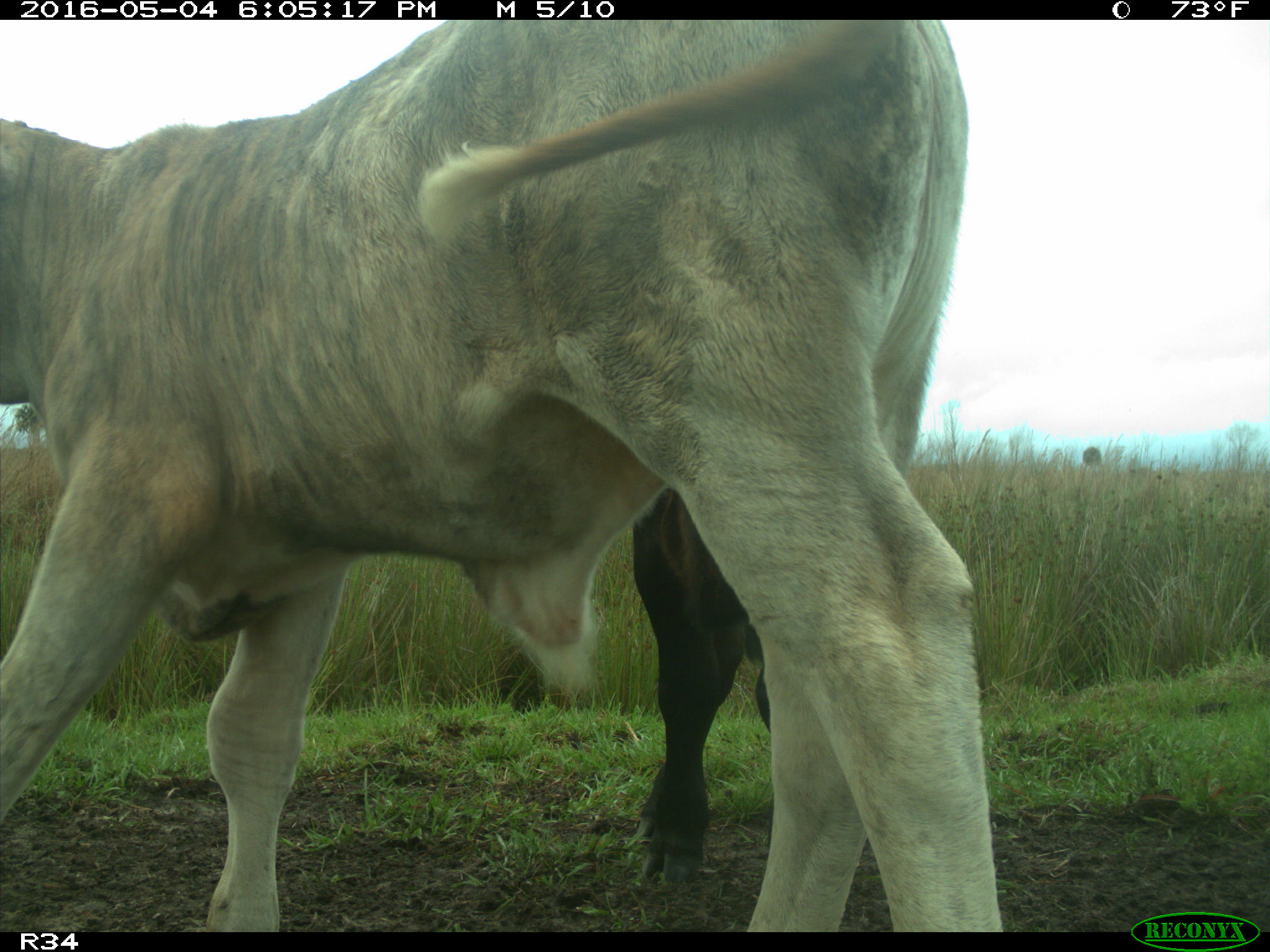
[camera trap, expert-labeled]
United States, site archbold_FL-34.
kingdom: Animalia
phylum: Chordata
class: Mammalia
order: Artiodactyla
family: Bovidae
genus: Bos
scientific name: Bos taurus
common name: domestic cow